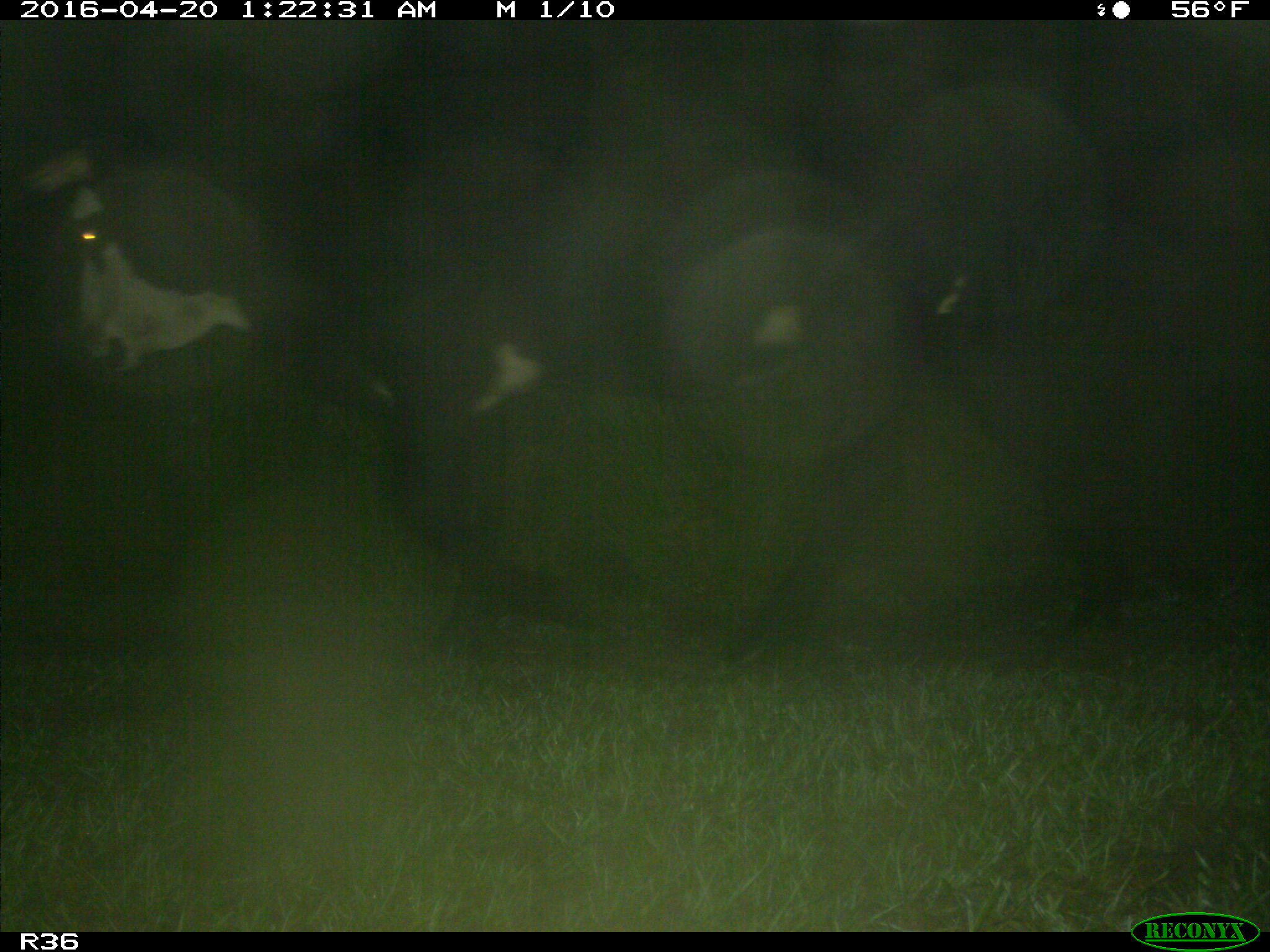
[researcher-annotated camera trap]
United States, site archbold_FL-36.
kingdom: Animalia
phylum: Chordata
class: Mammalia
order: Artiodactyla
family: Bovidae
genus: Bos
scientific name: Bos taurus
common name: domestic cow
Bos taurus (domestic cow).